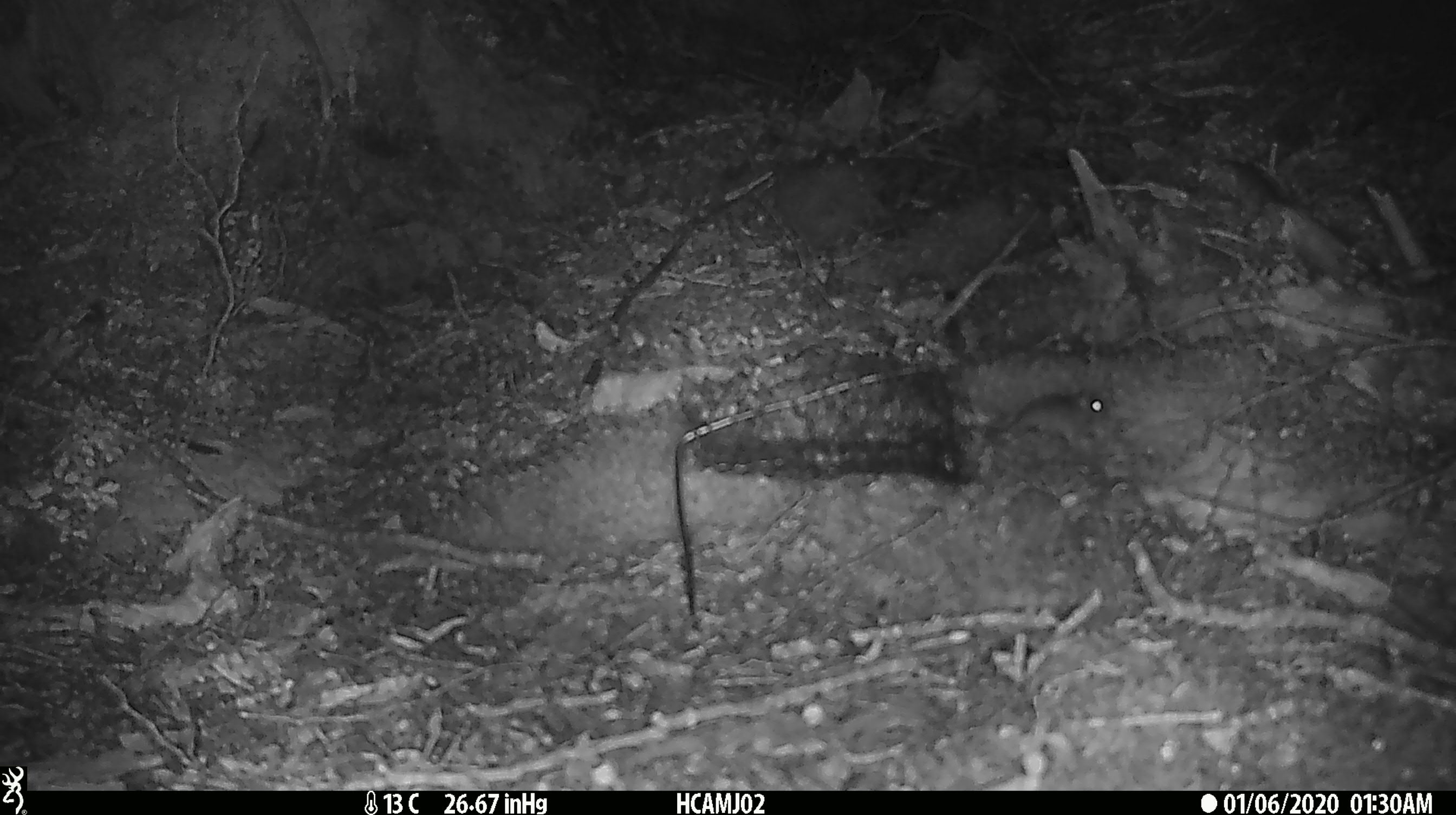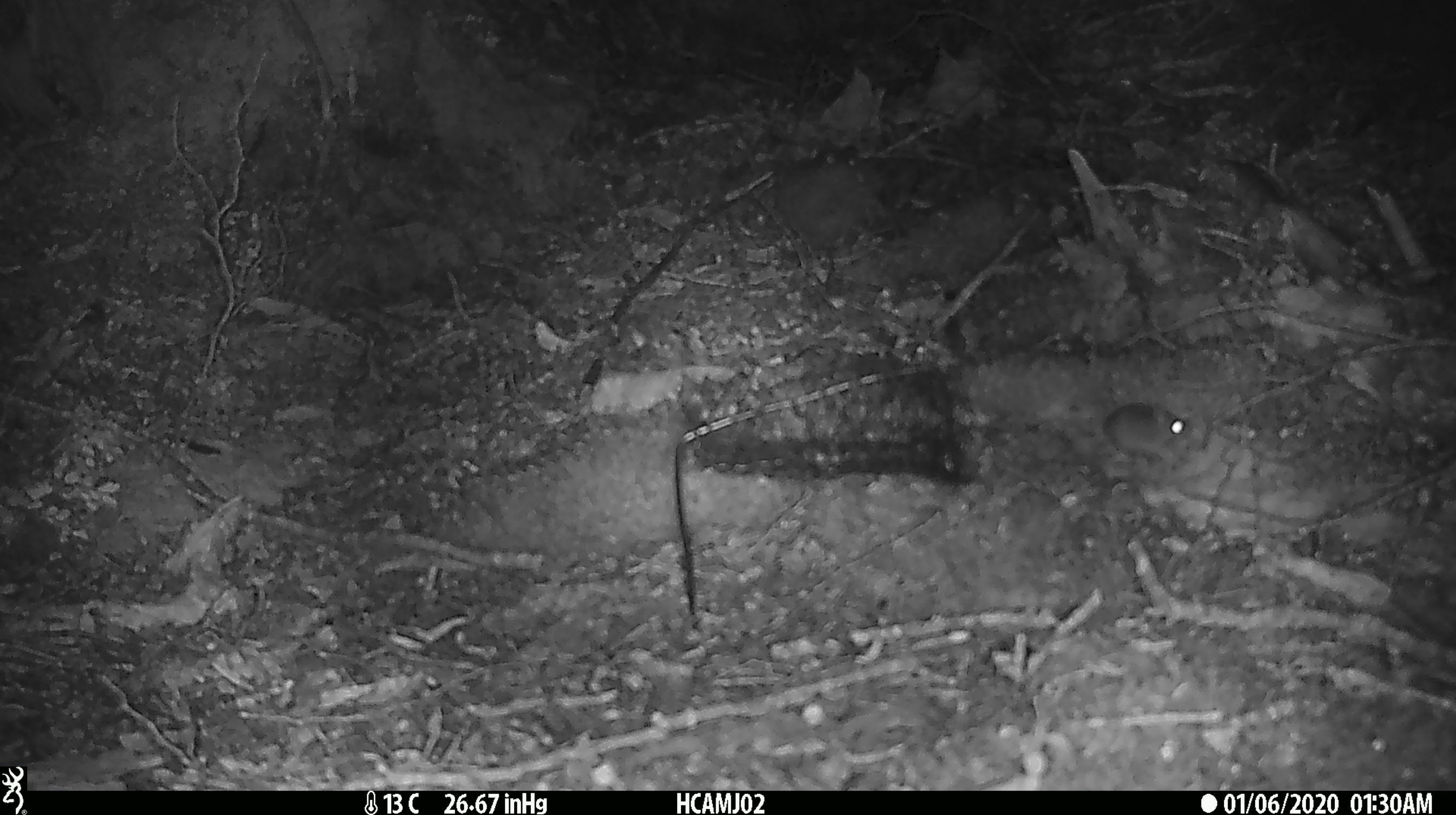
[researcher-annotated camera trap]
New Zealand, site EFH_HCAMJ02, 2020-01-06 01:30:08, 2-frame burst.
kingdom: Animalia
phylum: Chordata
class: Mammalia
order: Rodentia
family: Muridae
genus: Mus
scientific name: Mus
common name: mouse